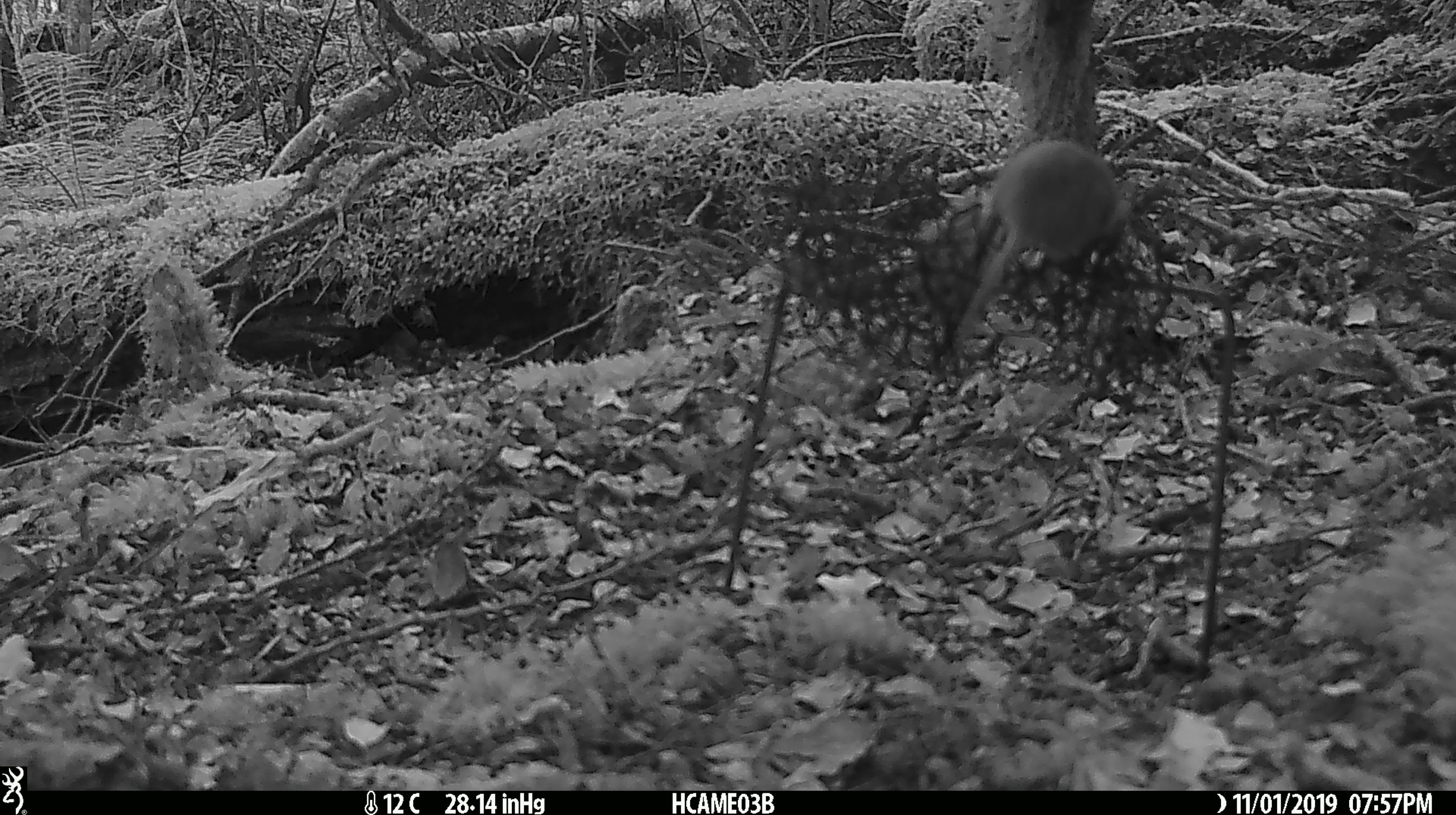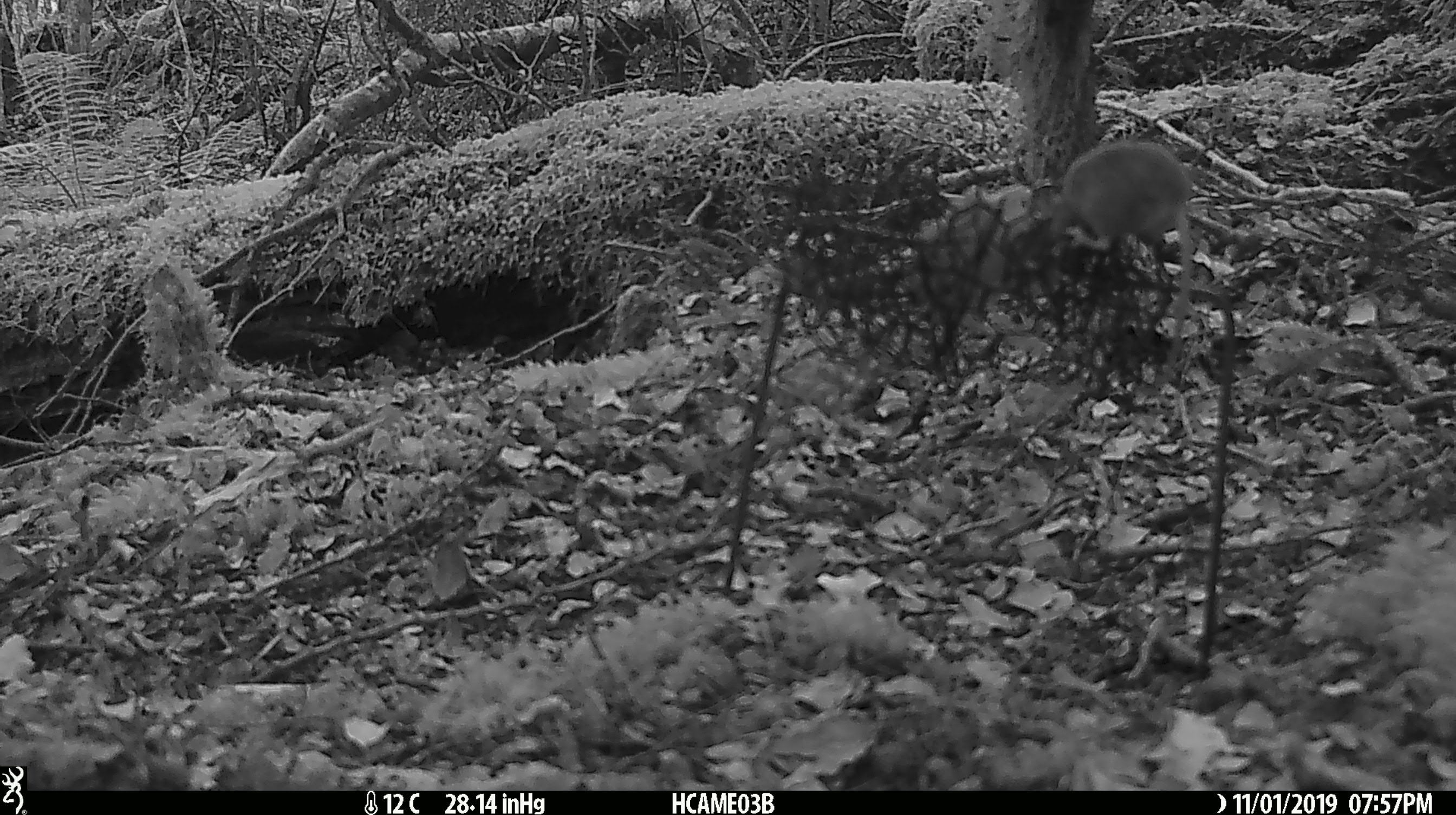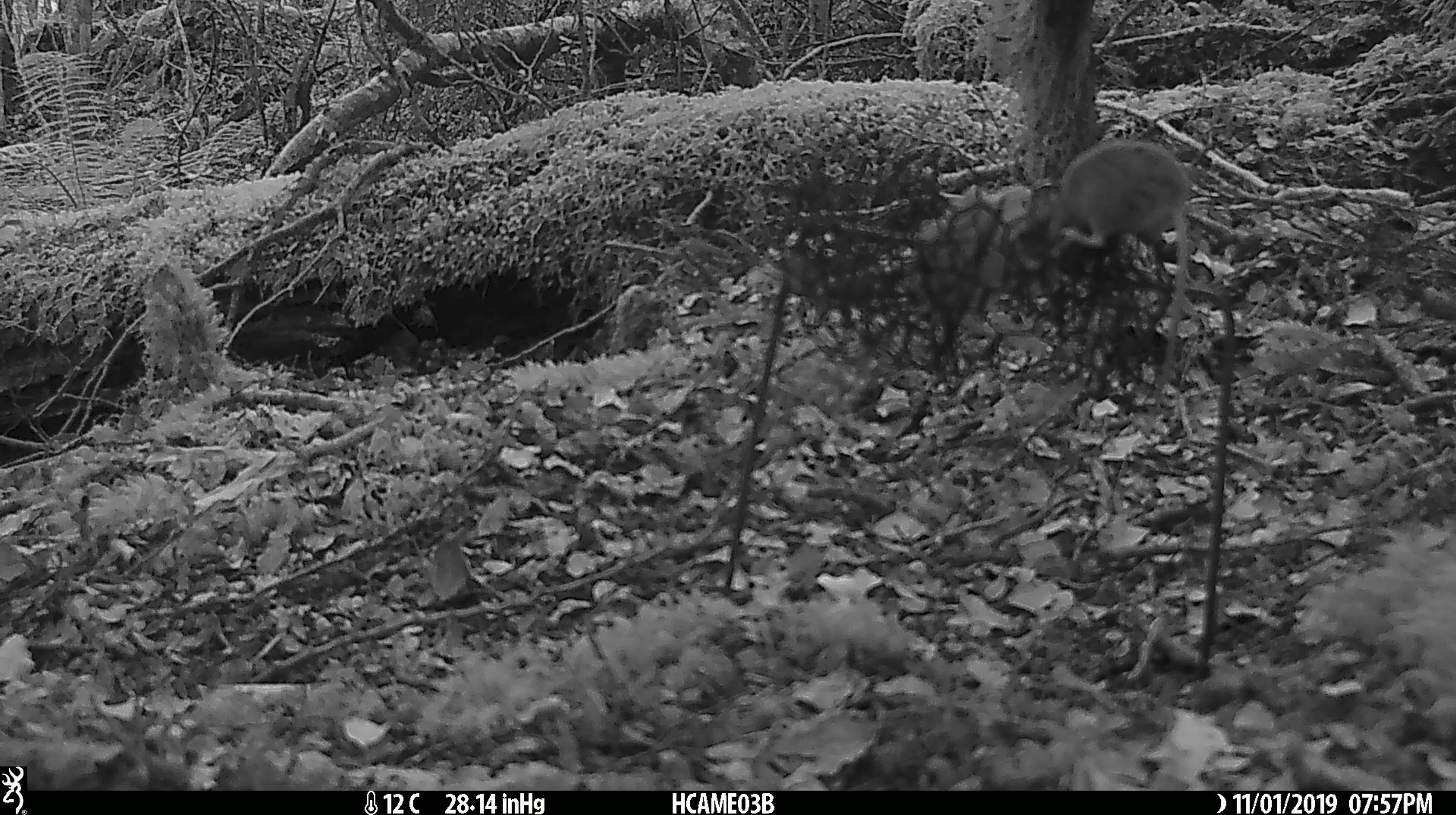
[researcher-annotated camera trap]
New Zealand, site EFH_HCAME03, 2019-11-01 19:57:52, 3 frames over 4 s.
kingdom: Animalia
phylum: Chordata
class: Mammalia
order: Rodentia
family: Muridae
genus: Mus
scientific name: Mus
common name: mouse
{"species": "mouse (Mus)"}